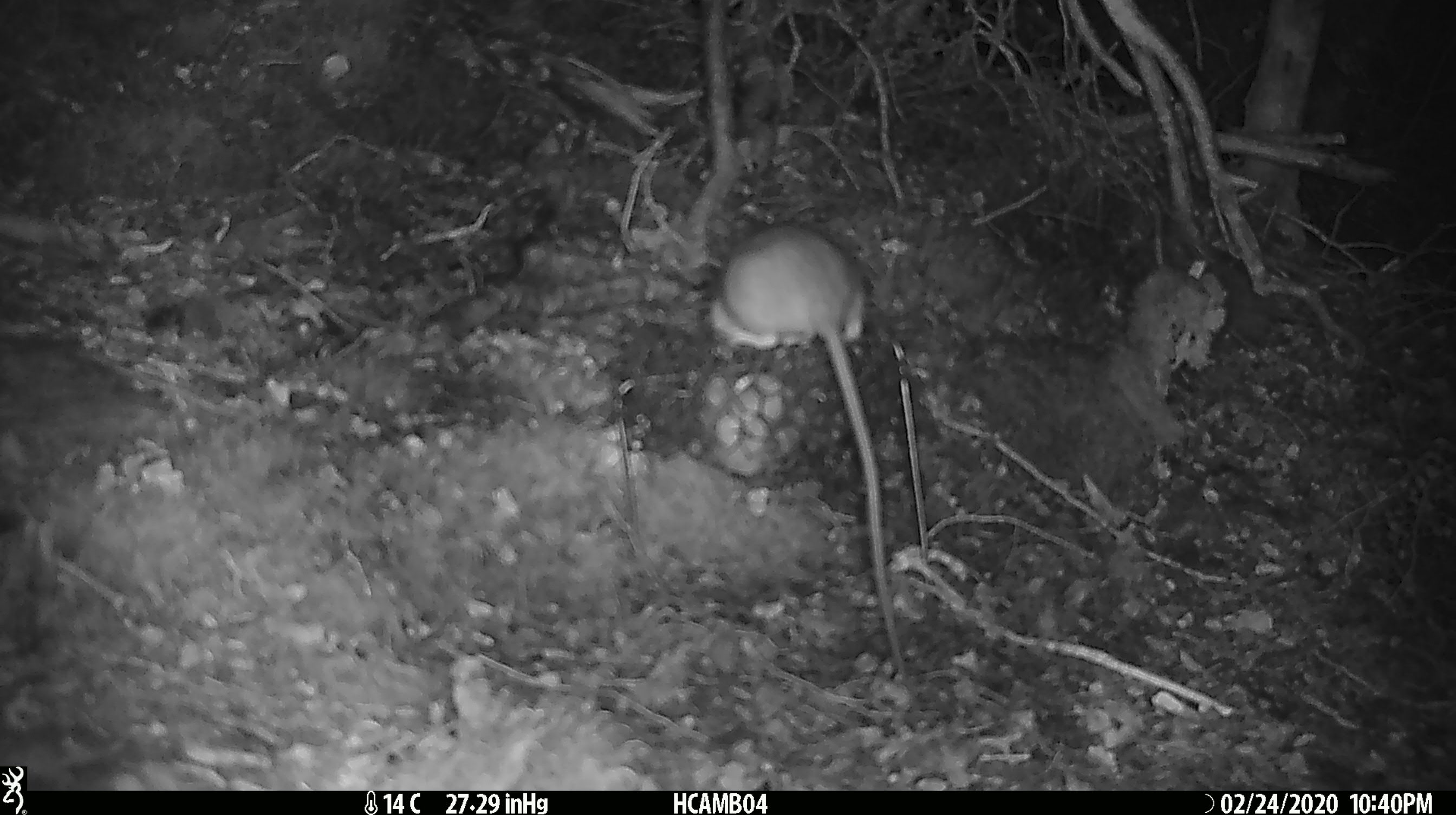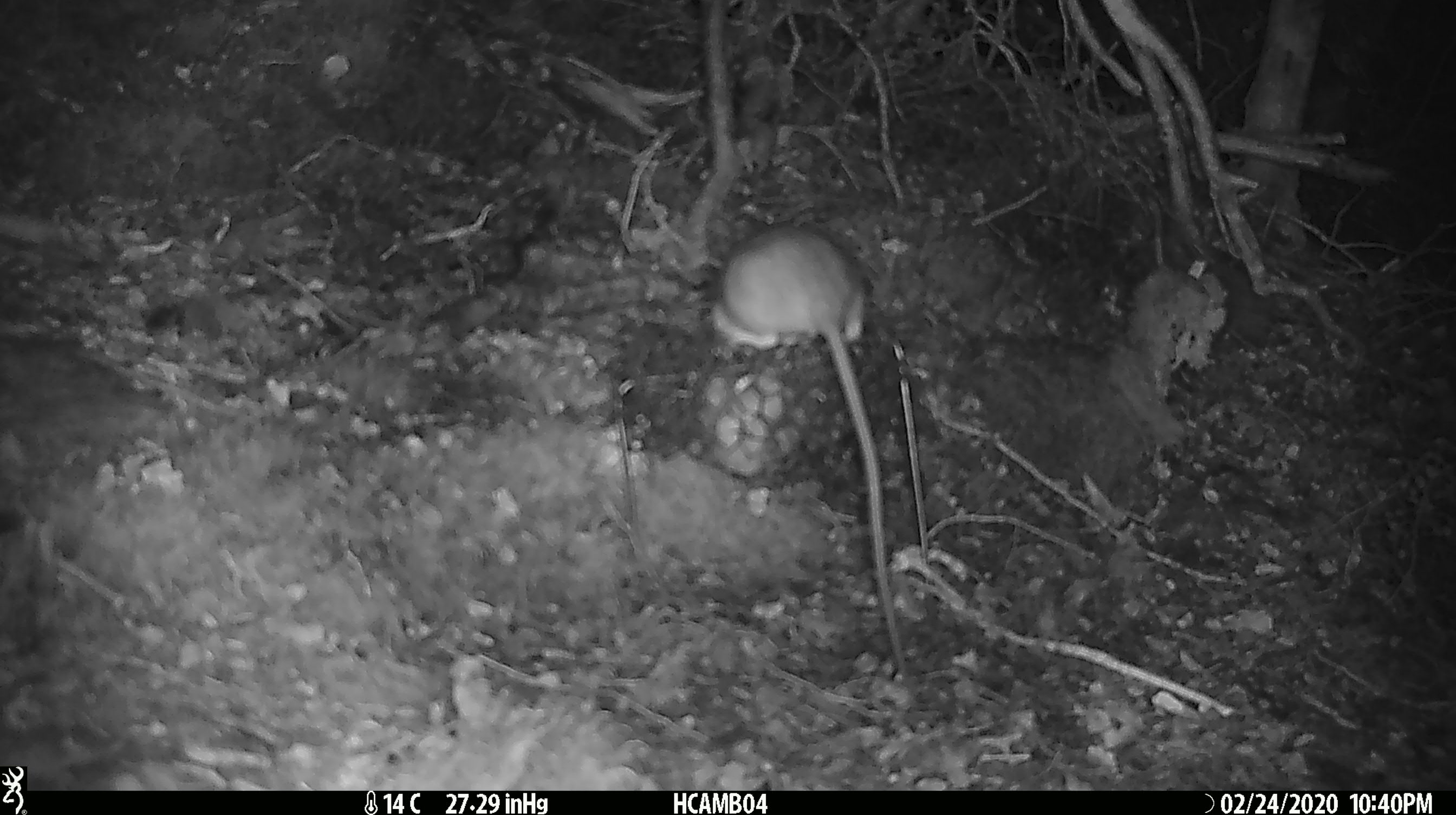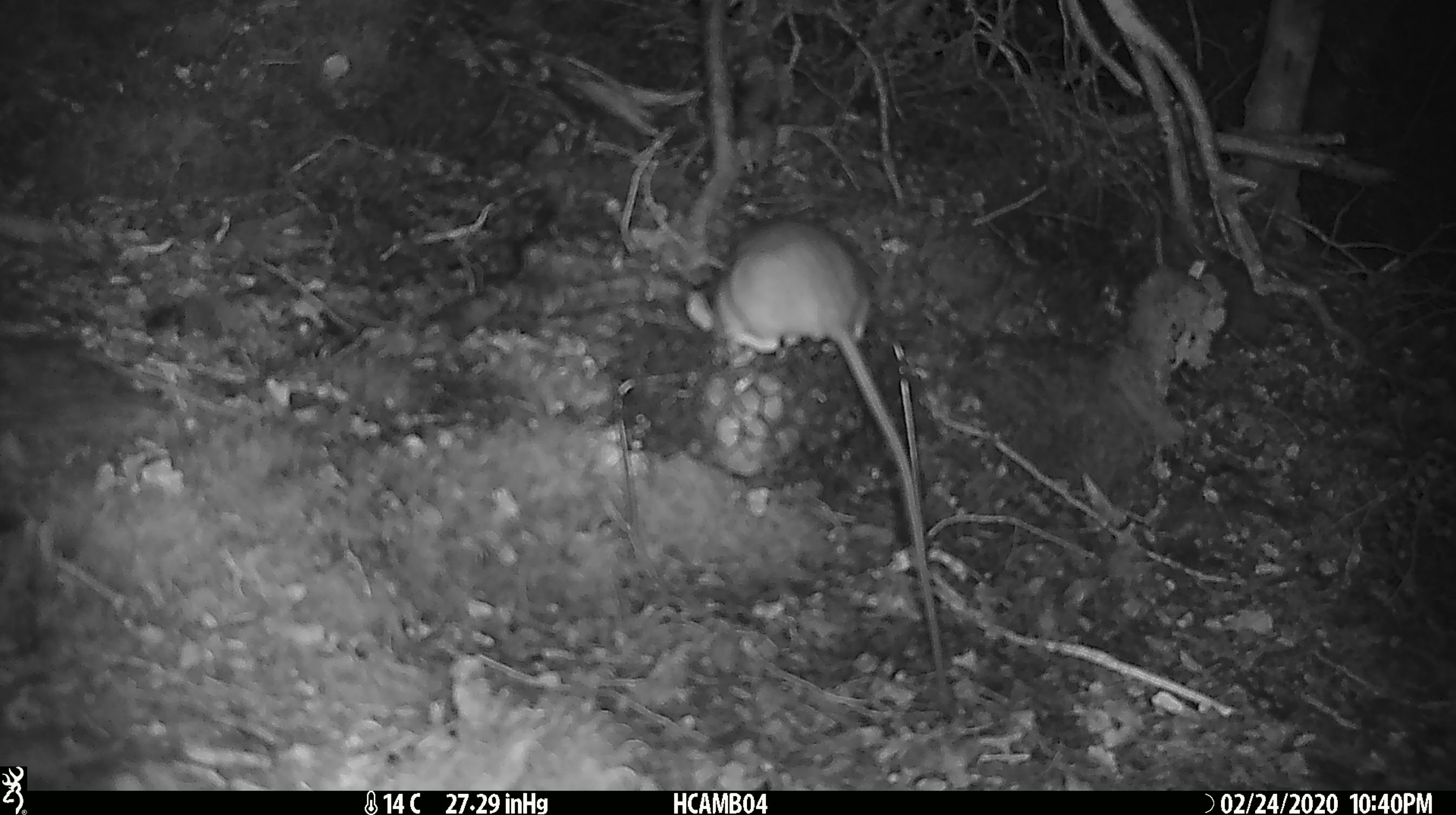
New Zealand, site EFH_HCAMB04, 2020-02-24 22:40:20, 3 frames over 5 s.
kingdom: Animalia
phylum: Chordata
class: Mammalia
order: Rodentia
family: Muridae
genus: Rattus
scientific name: Rattus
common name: rat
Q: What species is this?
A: Rat (Rattus).